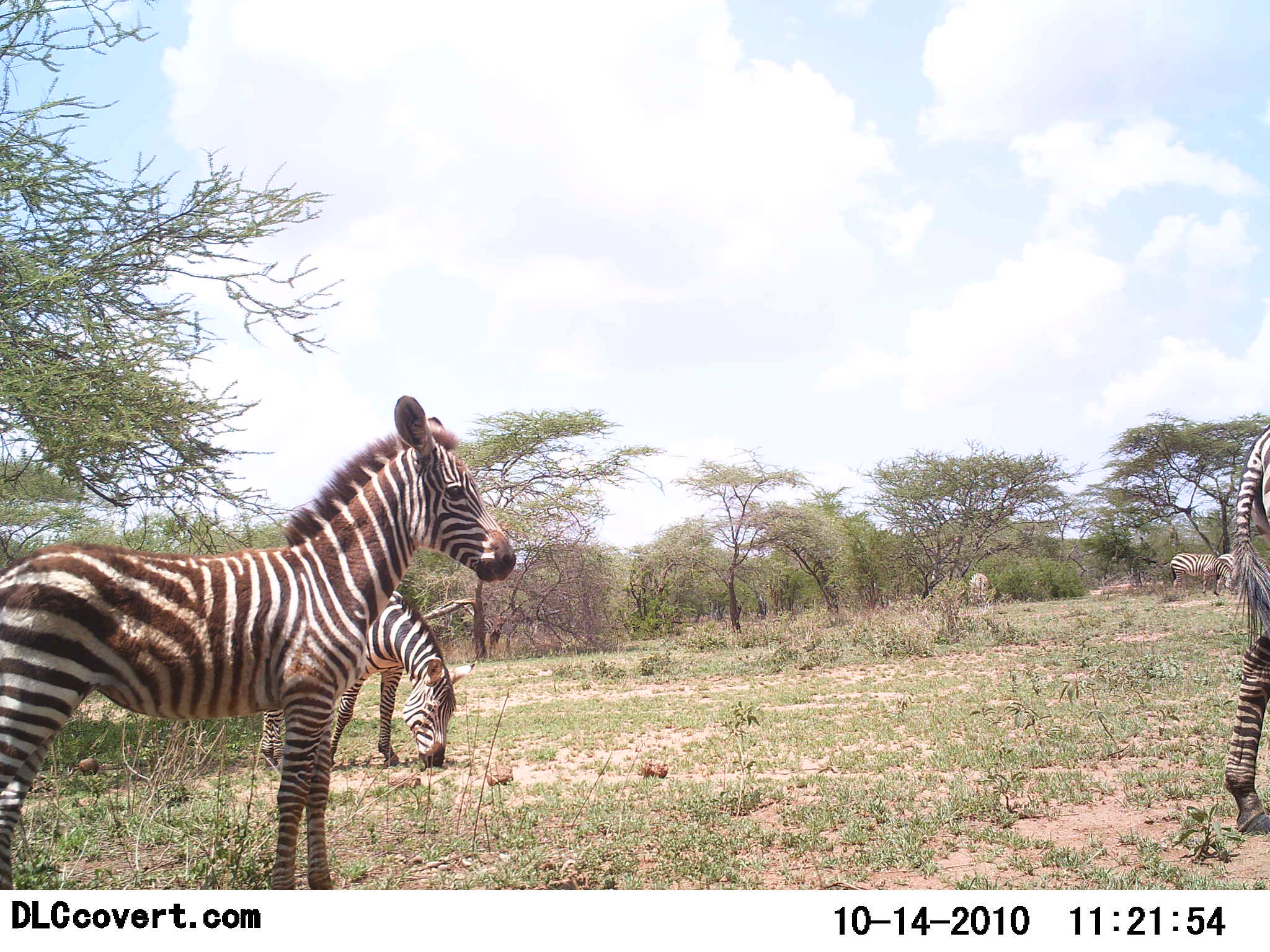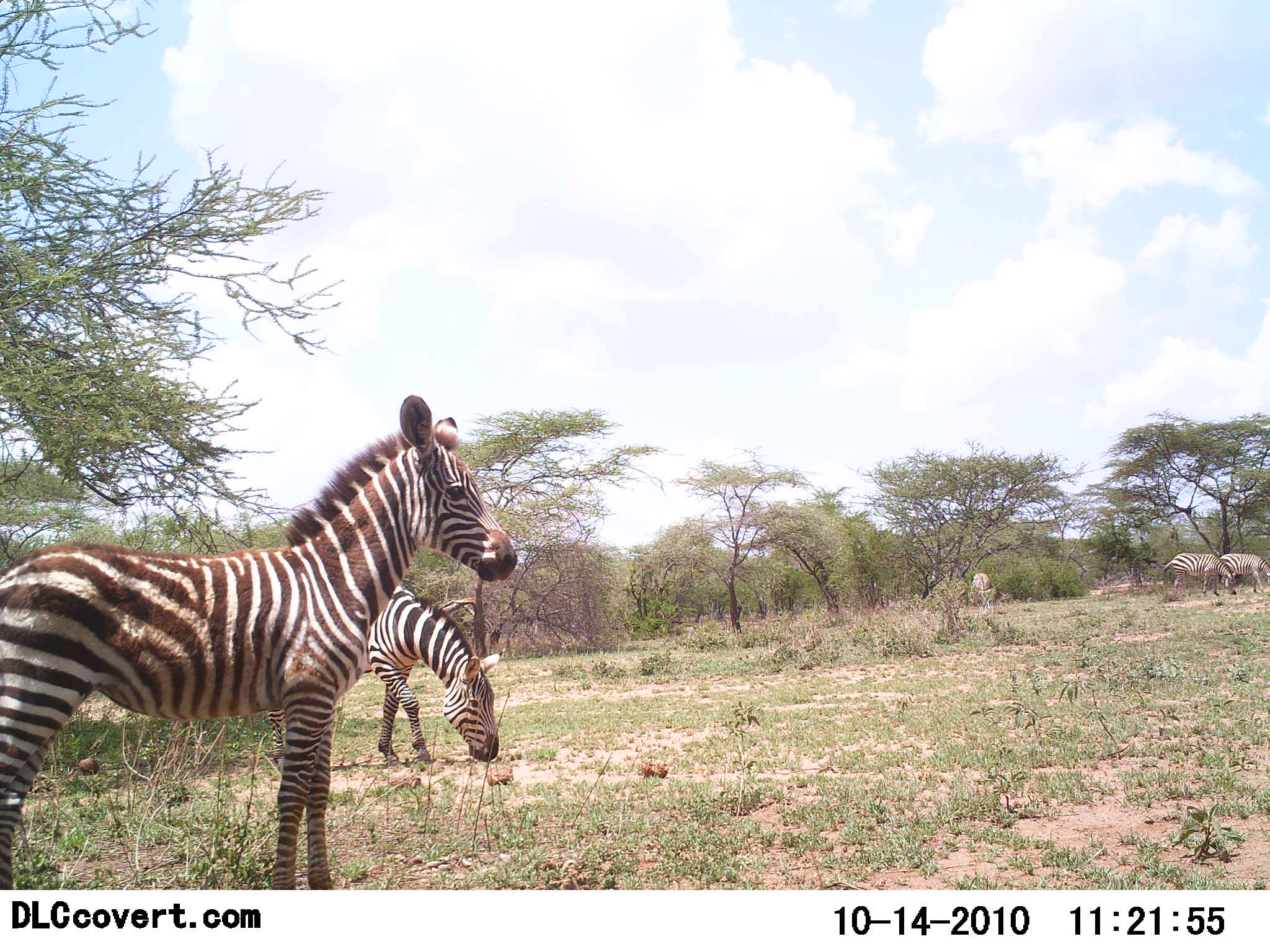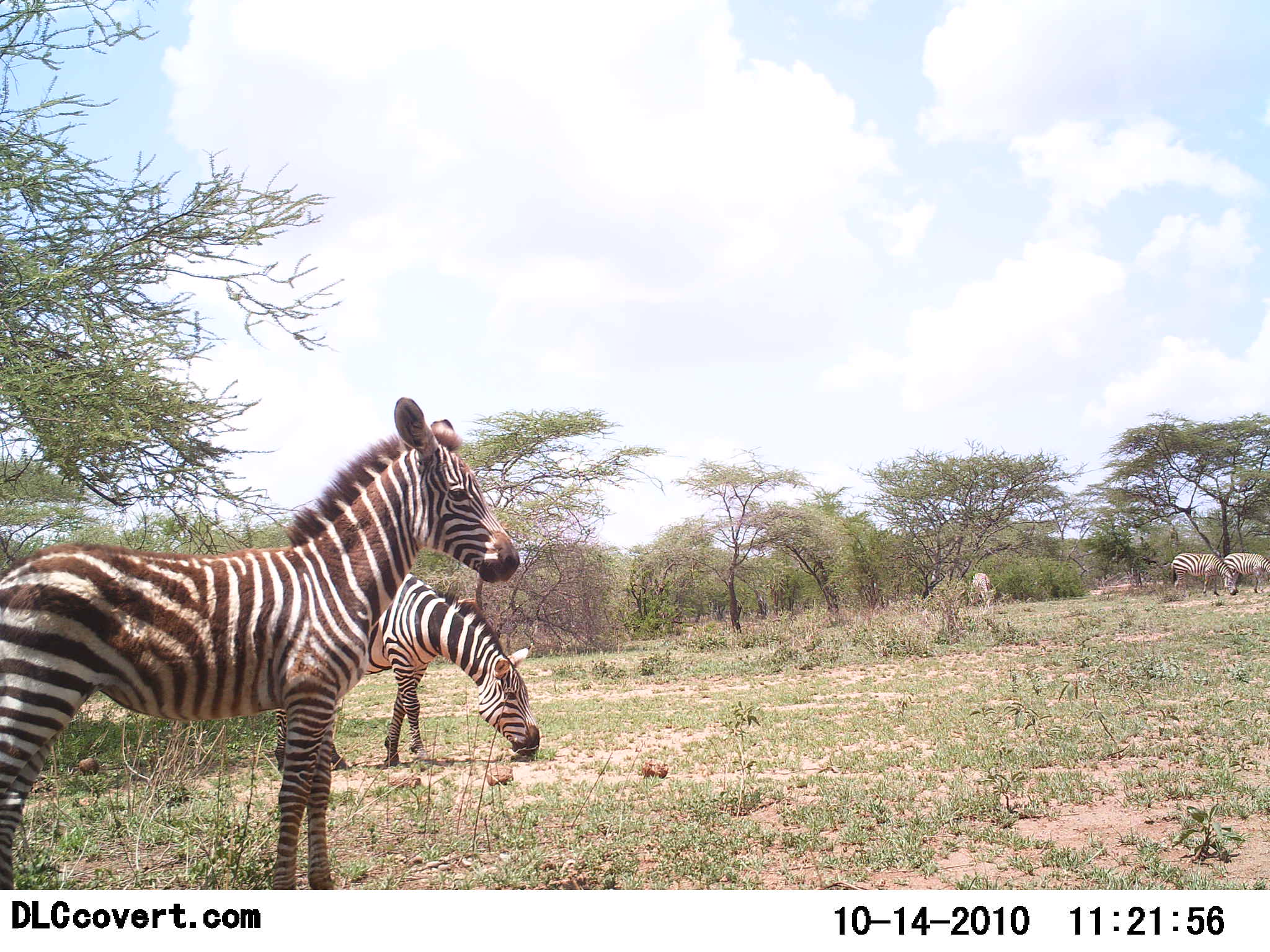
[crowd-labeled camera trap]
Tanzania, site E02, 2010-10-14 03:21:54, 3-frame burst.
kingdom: Animalia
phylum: Chordata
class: Mammalia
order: Perissodactyla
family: Equidae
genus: Equus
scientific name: Equus quagga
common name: plains zebra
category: zebra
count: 6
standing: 72%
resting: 0%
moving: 39%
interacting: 0%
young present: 44%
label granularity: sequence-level